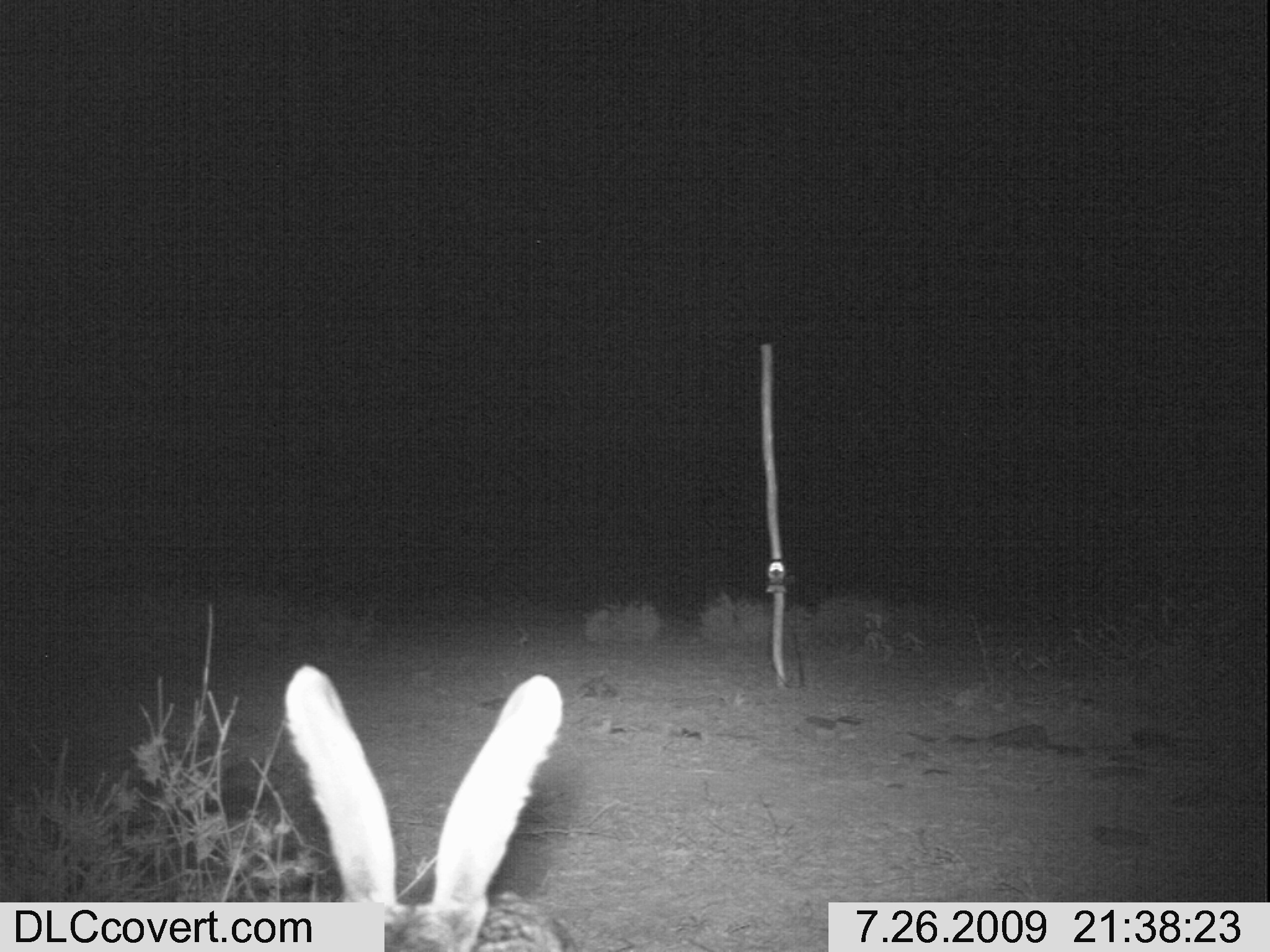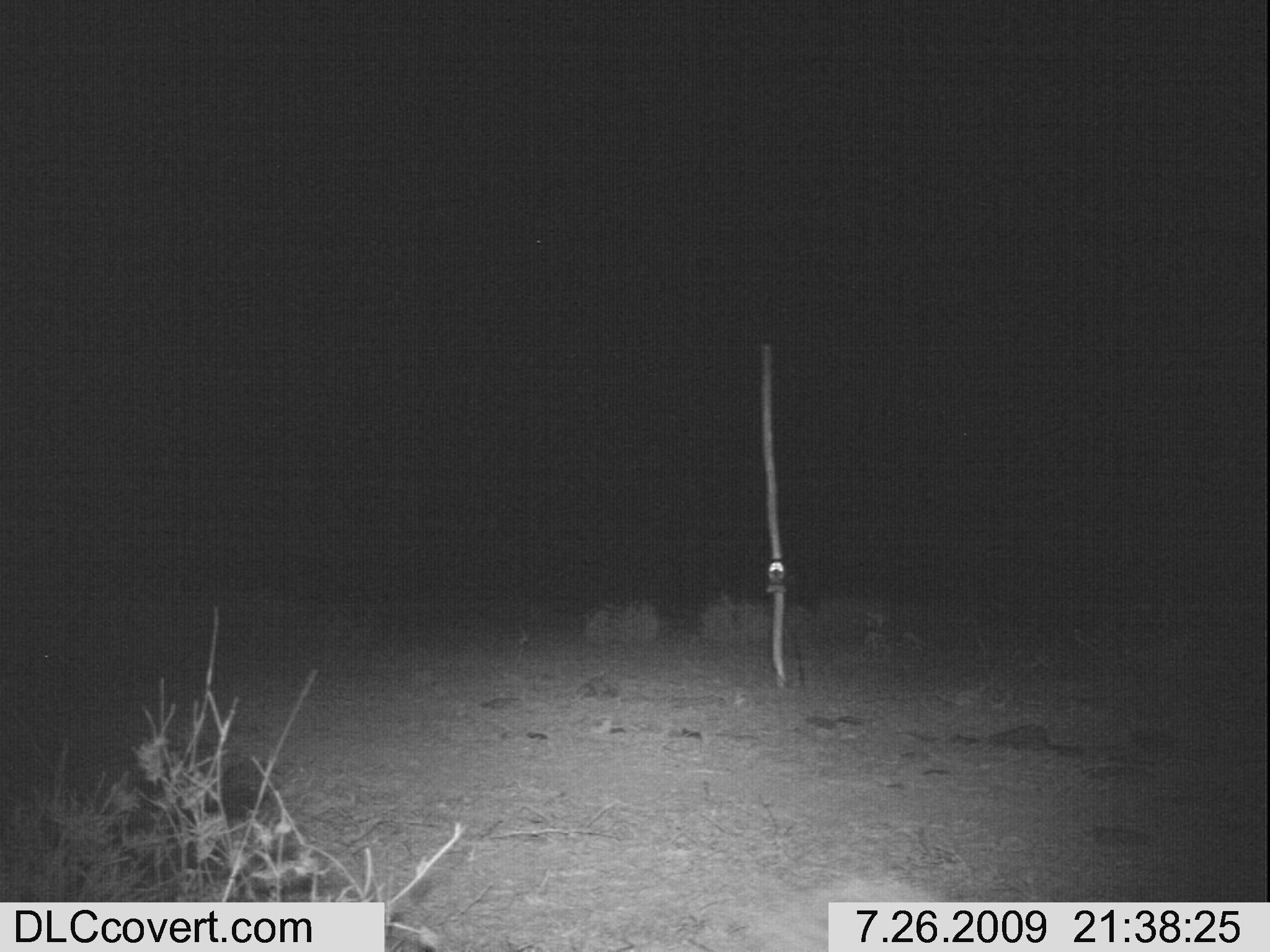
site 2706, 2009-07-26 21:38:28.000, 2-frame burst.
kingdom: Animalia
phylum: Chordata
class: Mammalia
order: Lagomorpha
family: Leporidae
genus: Lepus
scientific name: Lepus saxatilis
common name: scrub hare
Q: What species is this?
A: Lepus saxatilis (scrub hare).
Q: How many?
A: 1.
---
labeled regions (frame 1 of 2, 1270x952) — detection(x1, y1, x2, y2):
lepus saxatilis: detection(279, 659, 563, 950)